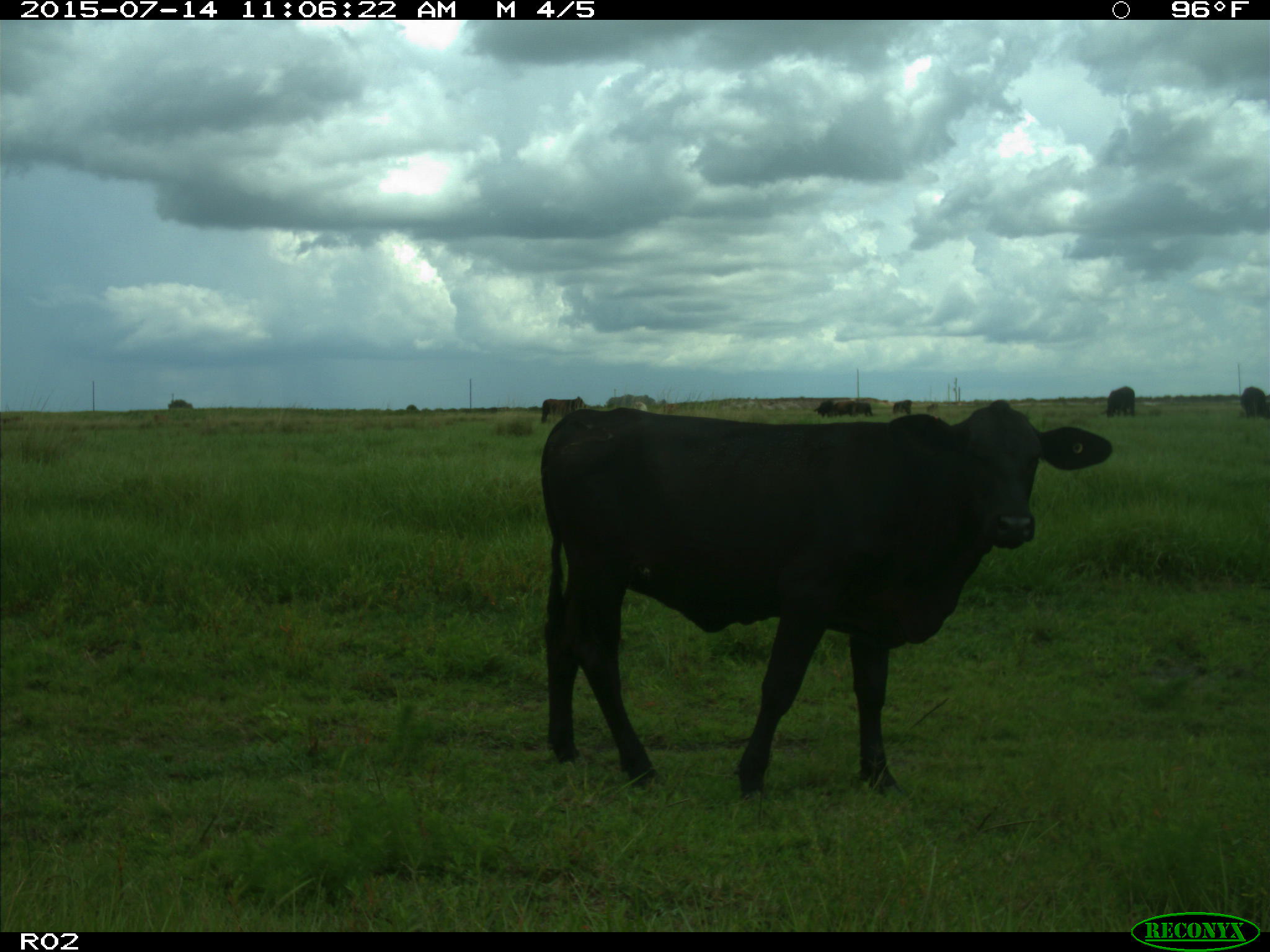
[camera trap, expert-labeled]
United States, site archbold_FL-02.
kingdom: Animalia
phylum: Chordata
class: Mammalia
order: Artiodactyla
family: Bovidae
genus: Bos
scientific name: Bos taurus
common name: domestic cow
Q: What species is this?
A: Bos taurus (domestic cow).